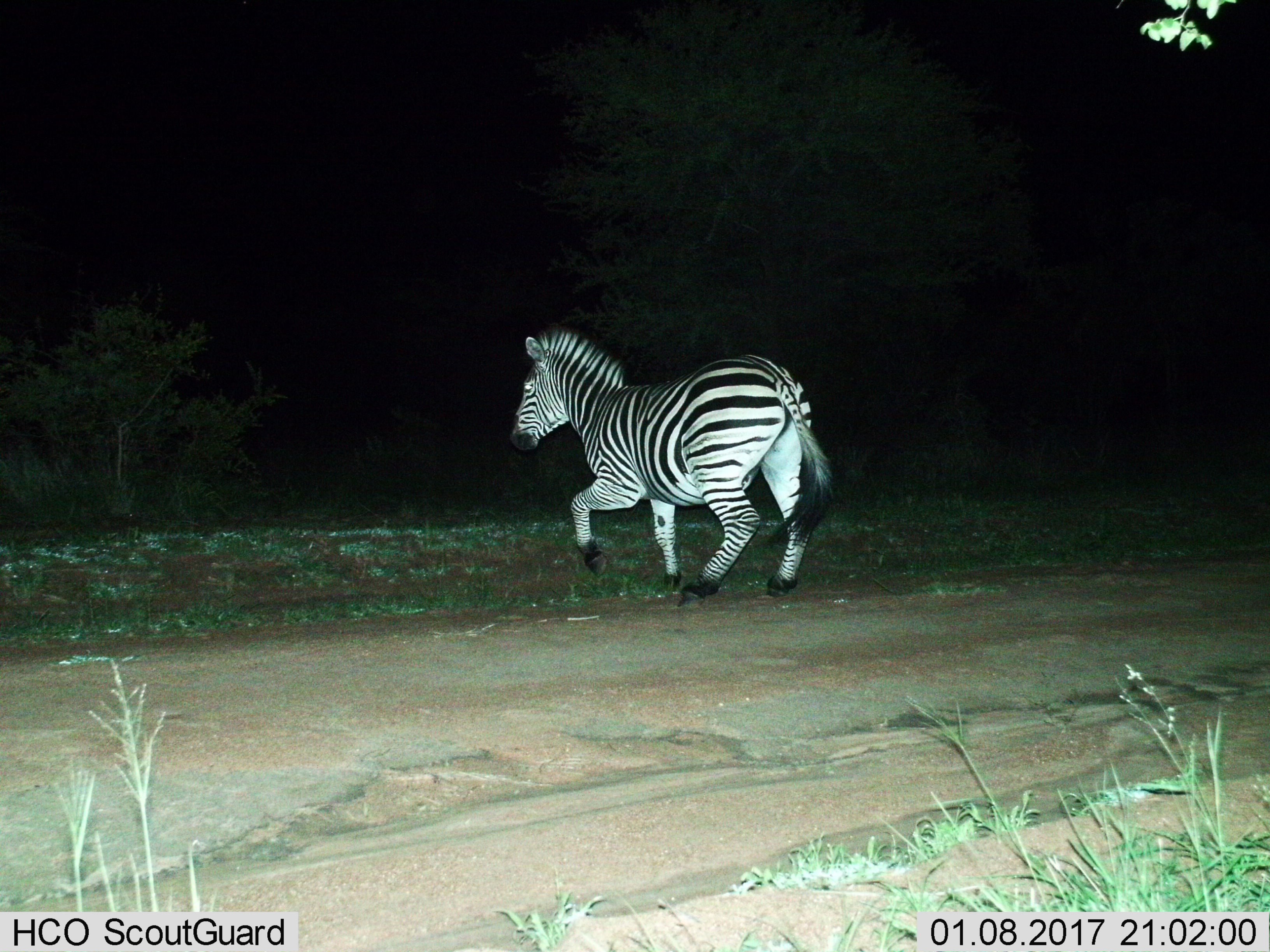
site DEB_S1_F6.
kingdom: Animalia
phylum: Chordata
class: Mammalia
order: Perissodactyla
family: Equidae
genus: Equus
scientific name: Equus quagga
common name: plains zebra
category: zebraplains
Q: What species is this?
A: Zebraplains (plains zebra) (Equus quagga).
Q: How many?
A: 1.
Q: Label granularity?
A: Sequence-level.